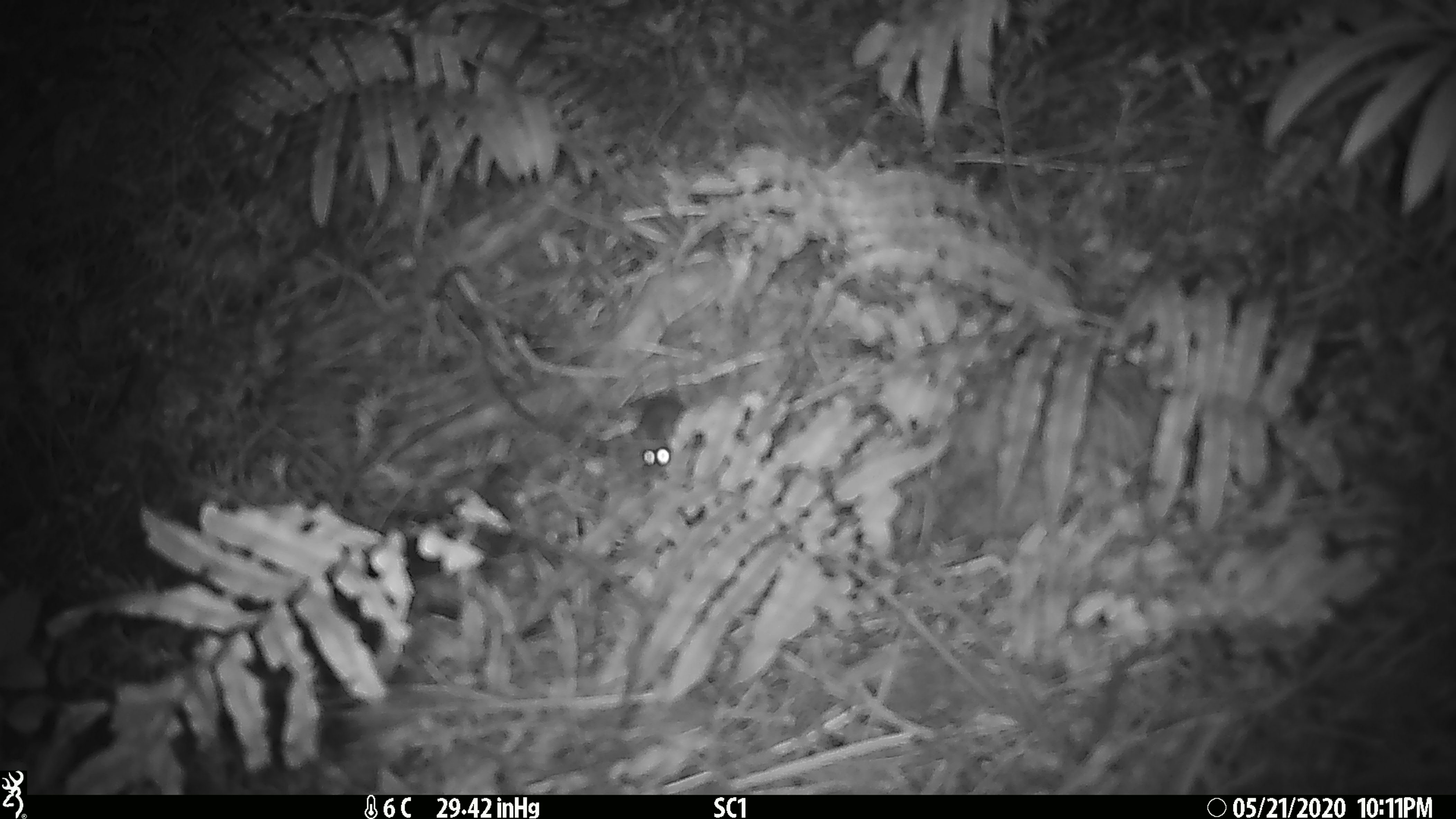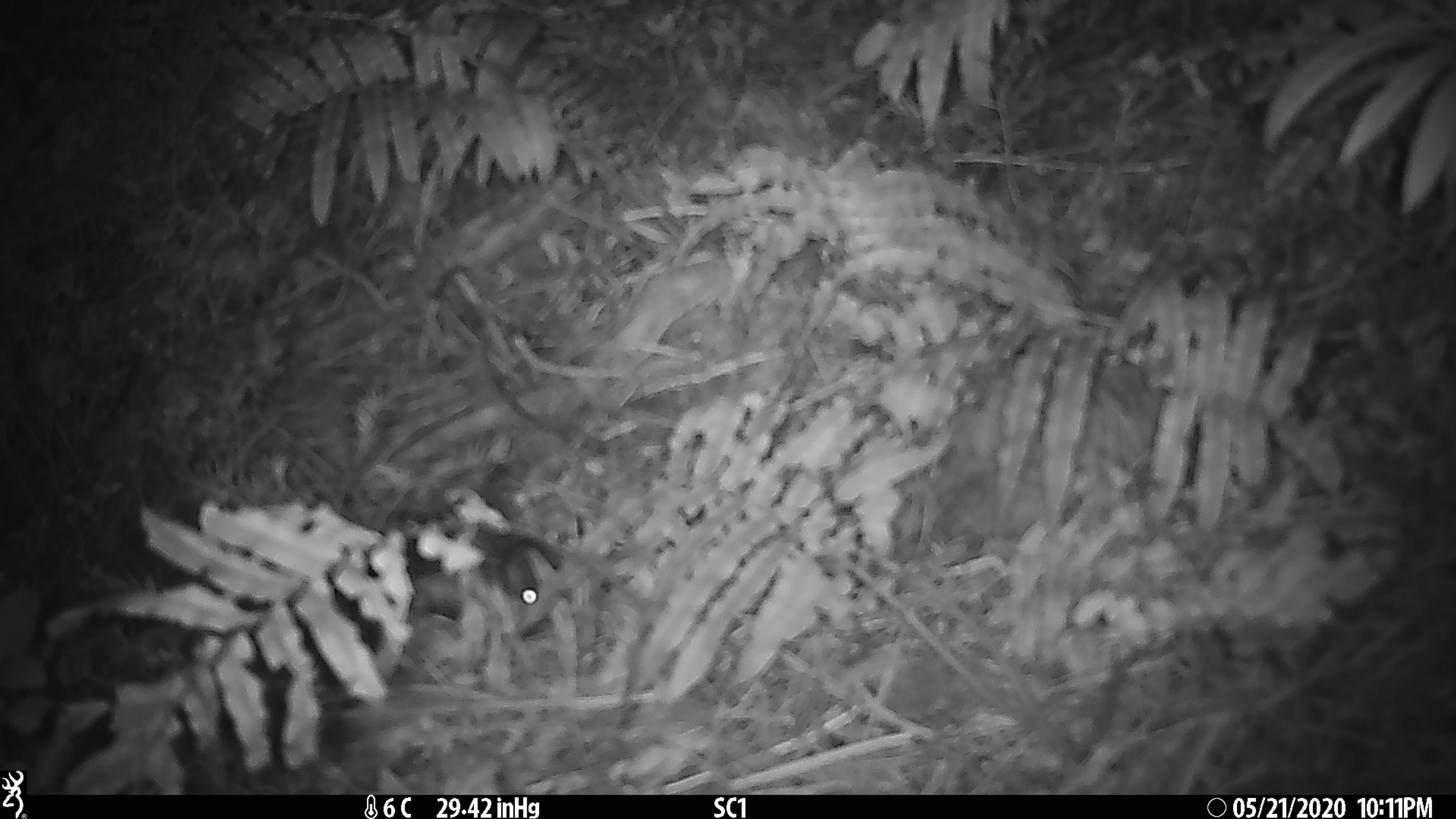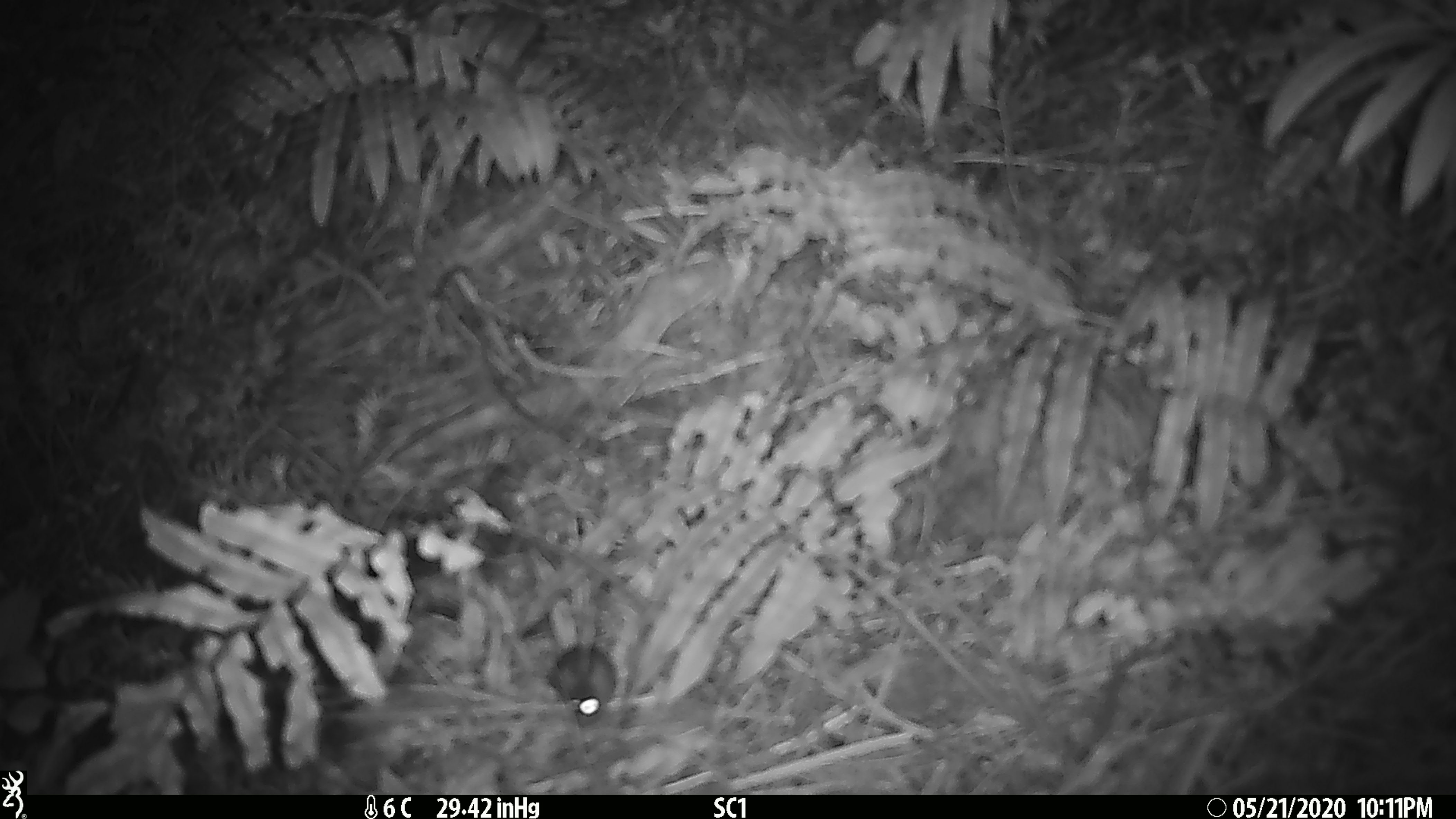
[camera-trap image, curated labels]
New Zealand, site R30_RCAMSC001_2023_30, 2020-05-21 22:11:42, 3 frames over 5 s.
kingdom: Animalia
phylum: Chordata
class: Mammalia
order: Rodentia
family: Muridae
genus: Mus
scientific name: Mus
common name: mouse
Mouse (Mus).